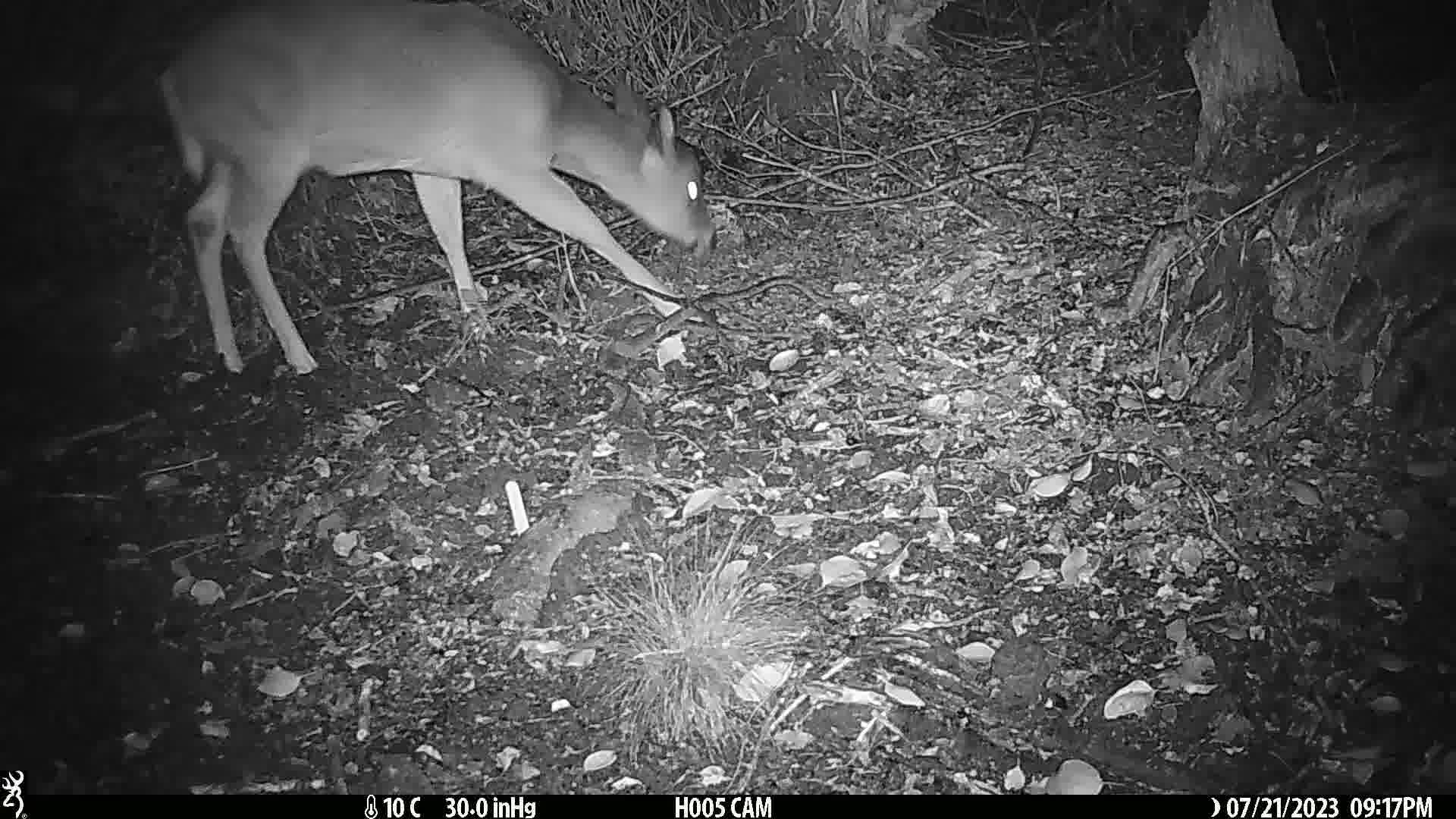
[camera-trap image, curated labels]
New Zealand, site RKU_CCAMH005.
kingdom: Animalia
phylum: Chordata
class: Mammalia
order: Artiodactyla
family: Cervidae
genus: Odocoileus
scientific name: Odocoileus virginianus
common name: white-tailed deer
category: white tailed deer